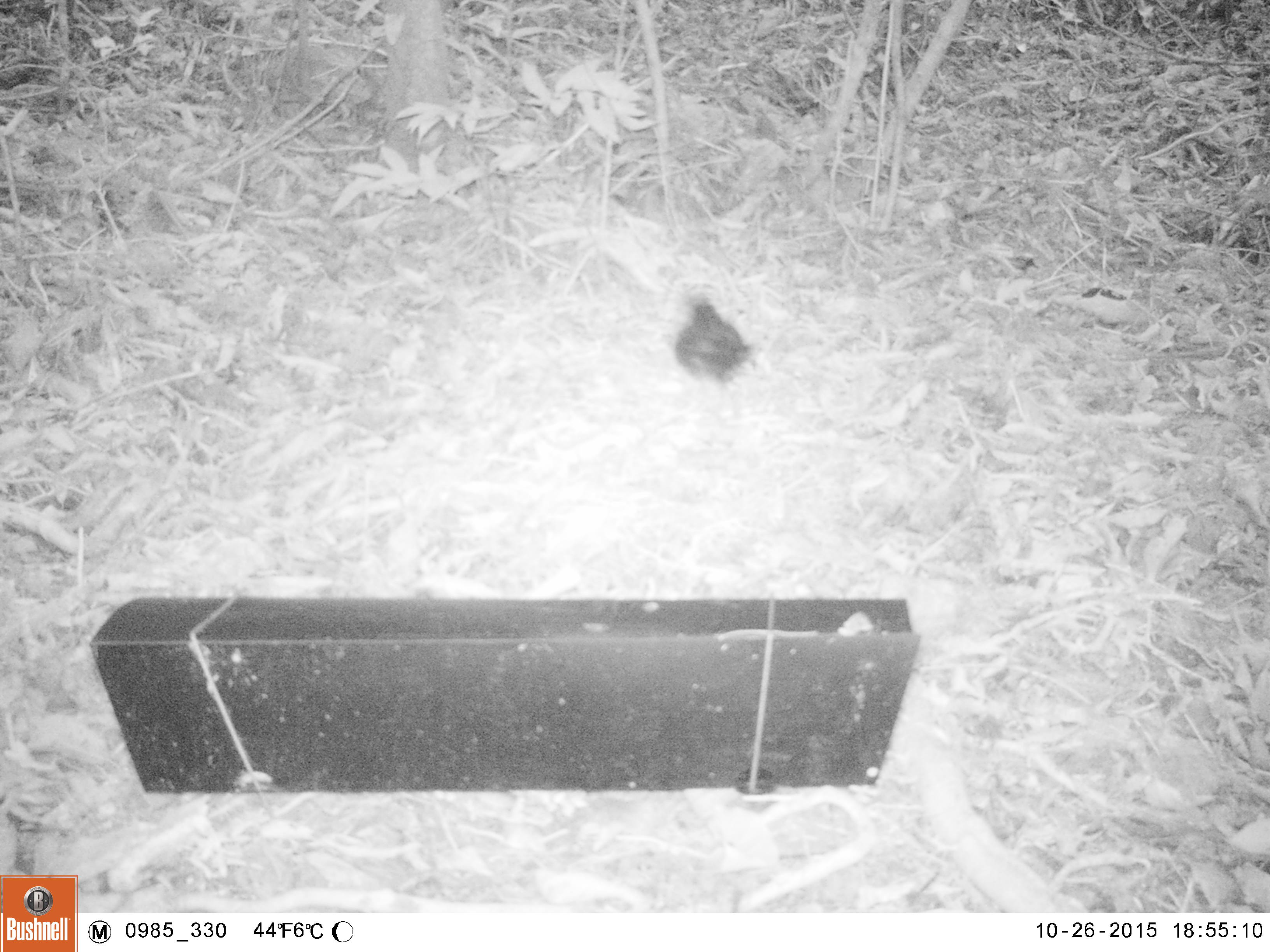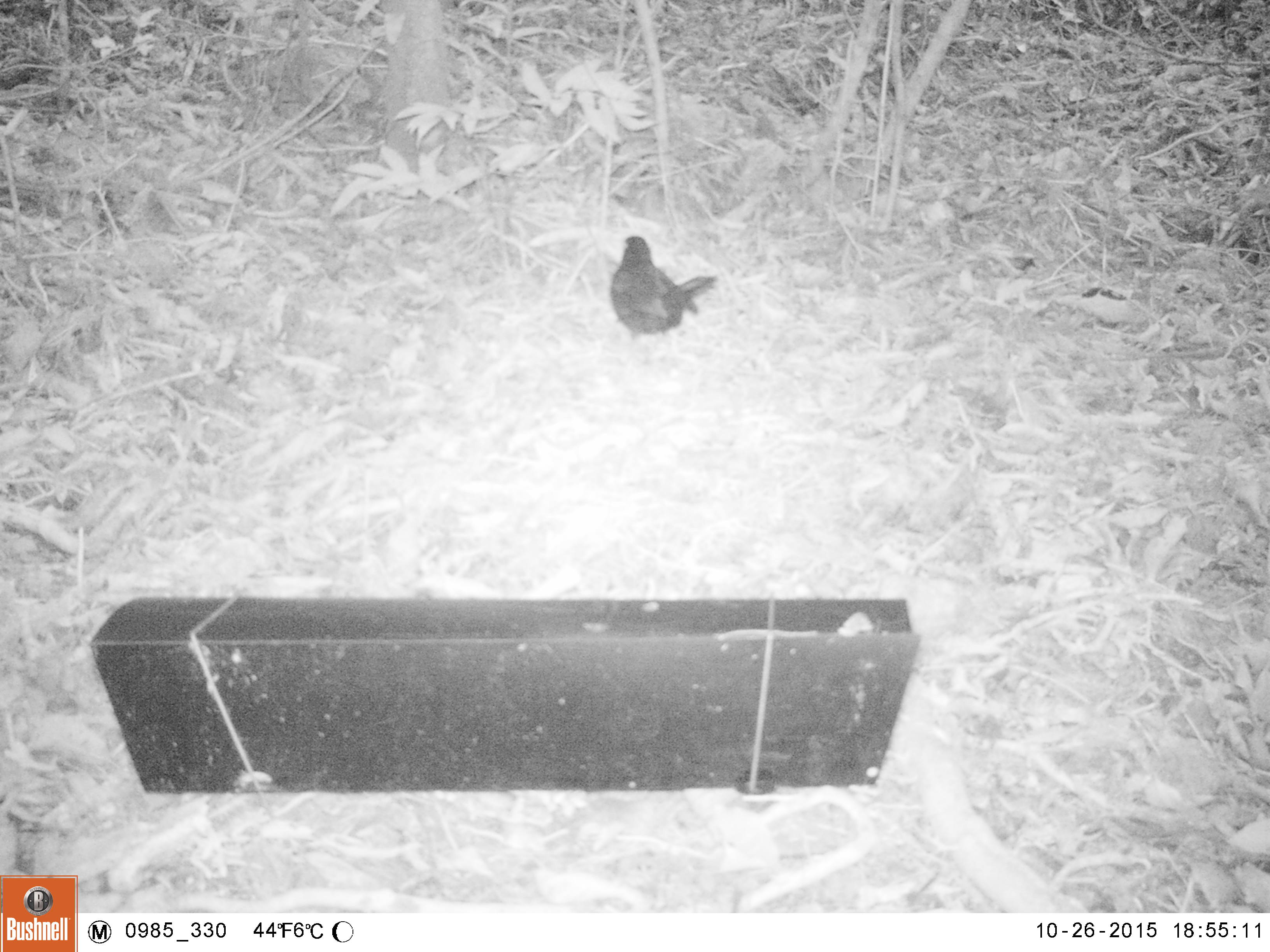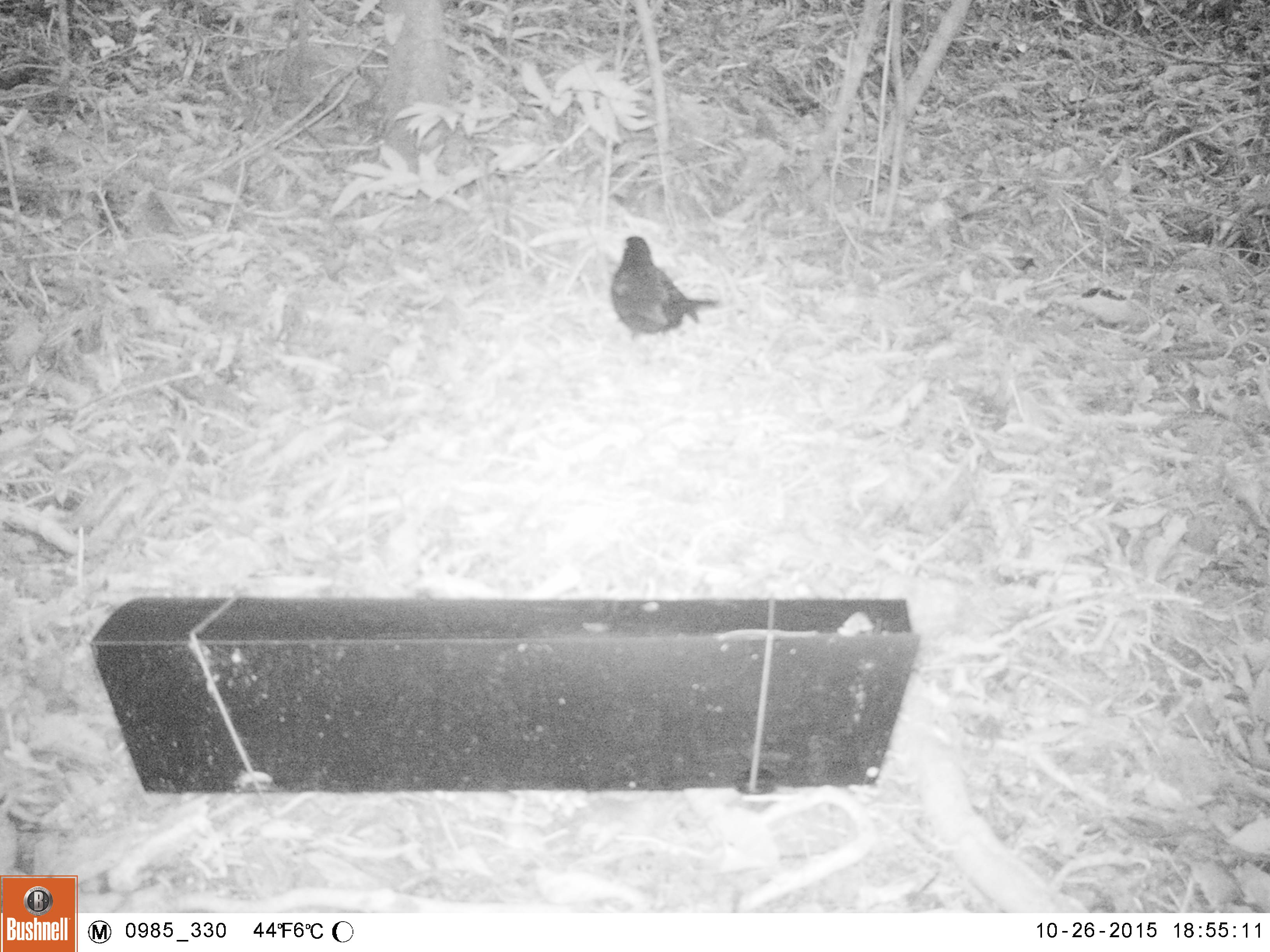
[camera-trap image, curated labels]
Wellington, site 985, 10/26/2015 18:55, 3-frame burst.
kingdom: Animalia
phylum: Chordata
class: Aves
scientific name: Aves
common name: bird